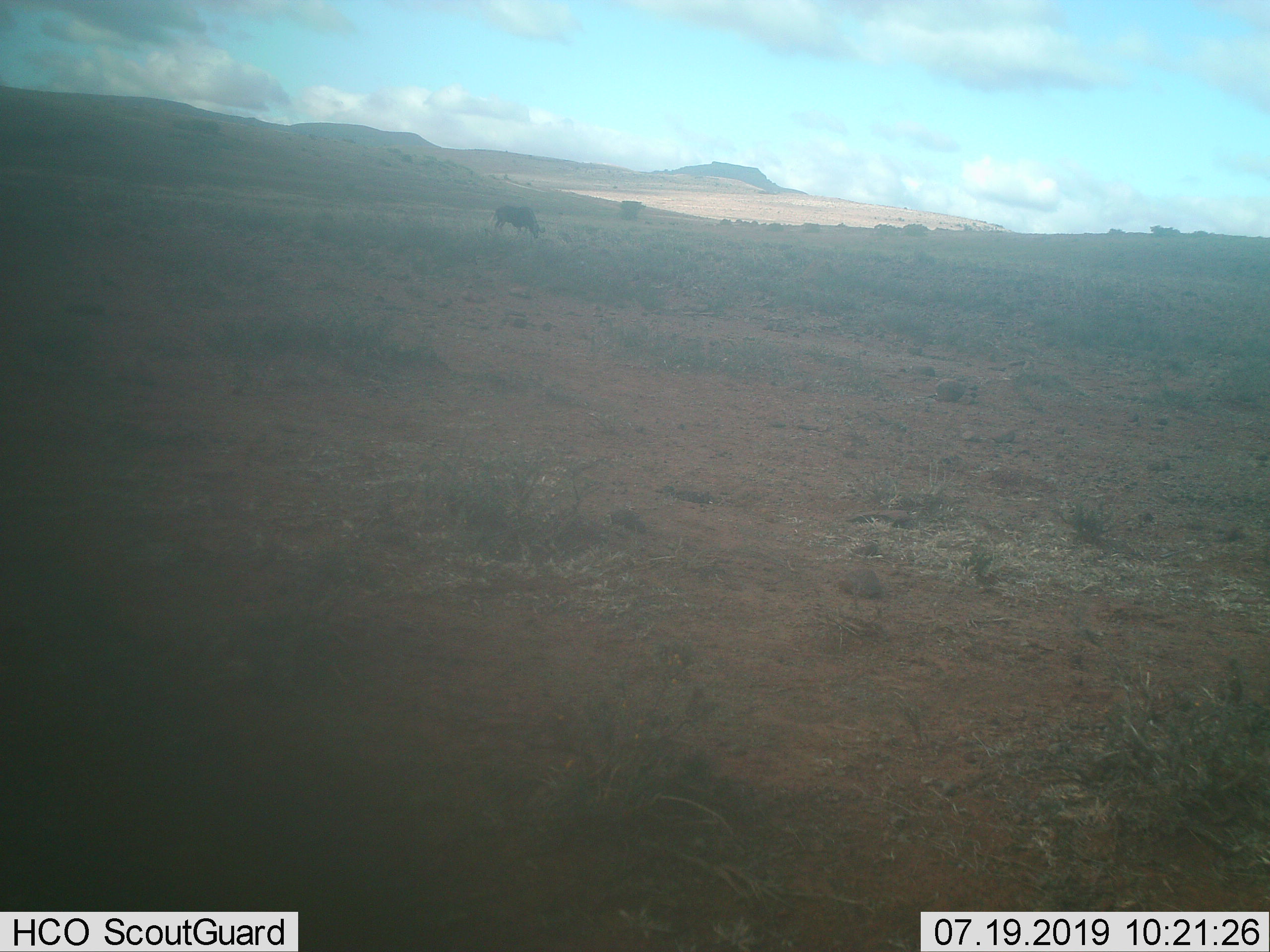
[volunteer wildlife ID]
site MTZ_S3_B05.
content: unidentified animal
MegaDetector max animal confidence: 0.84